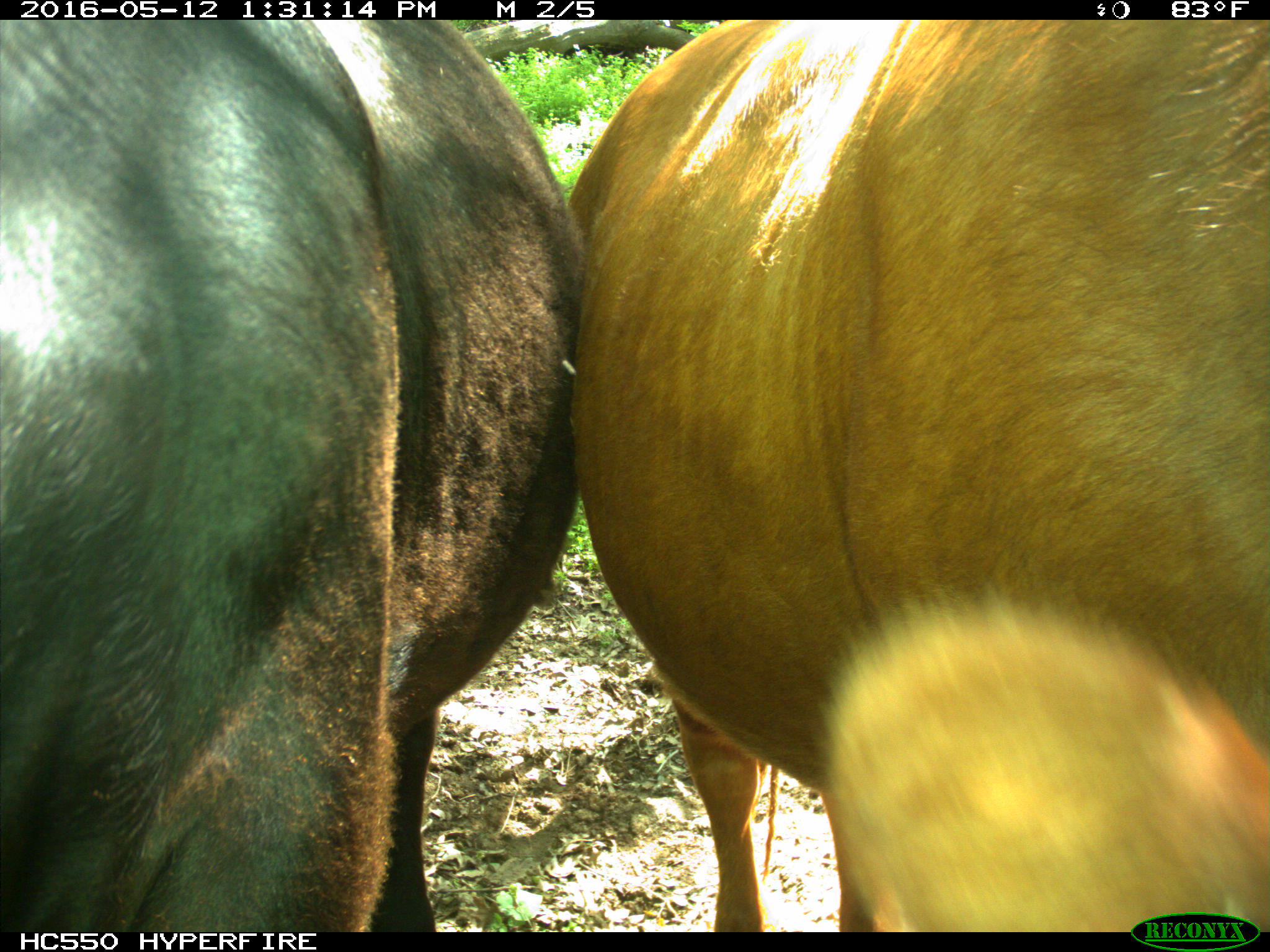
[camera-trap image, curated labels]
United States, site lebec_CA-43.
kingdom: Animalia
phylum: Chordata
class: Mammalia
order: Artiodactyla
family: Bovidae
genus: Bos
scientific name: Bos taurus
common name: domestic cow